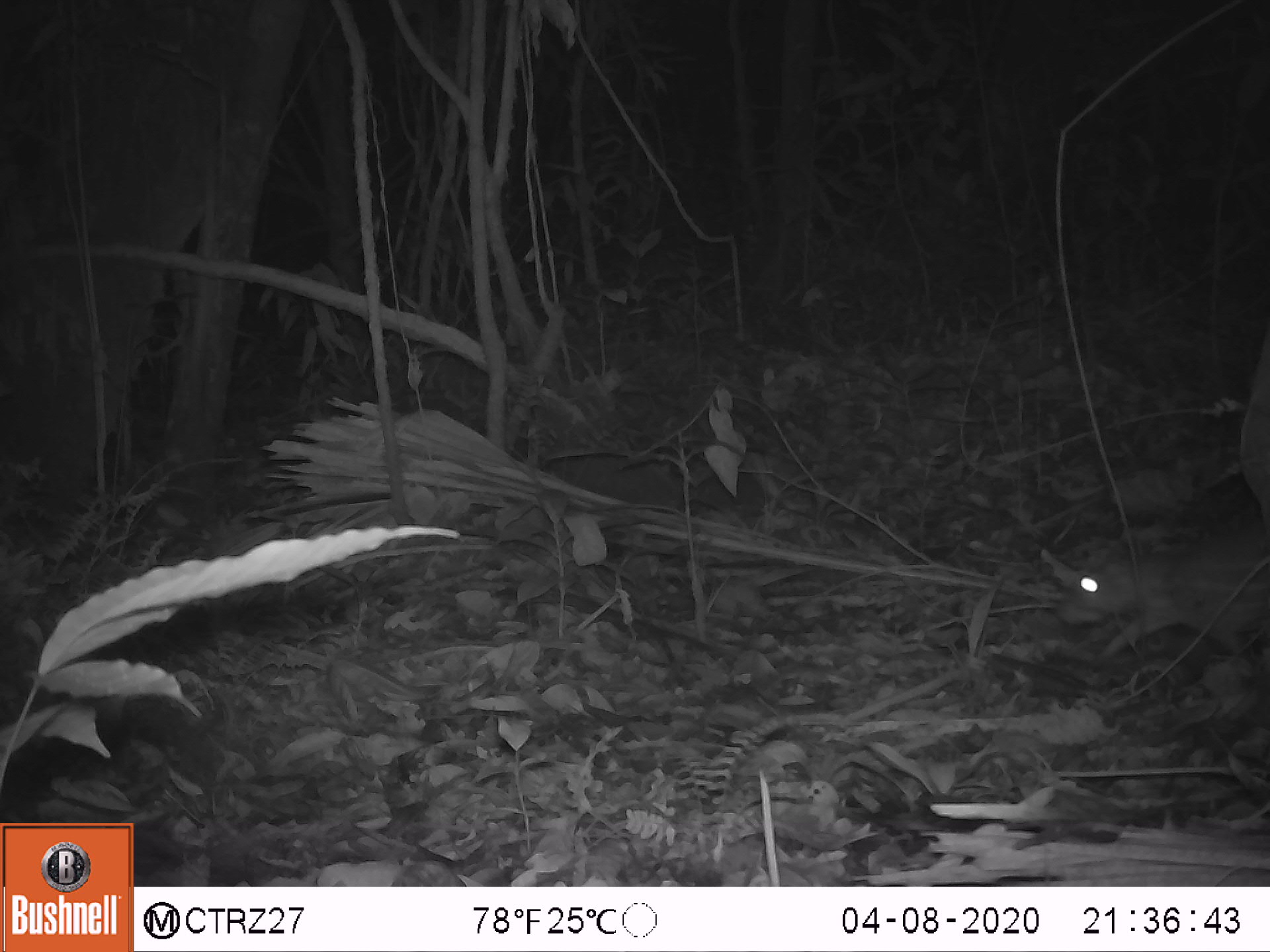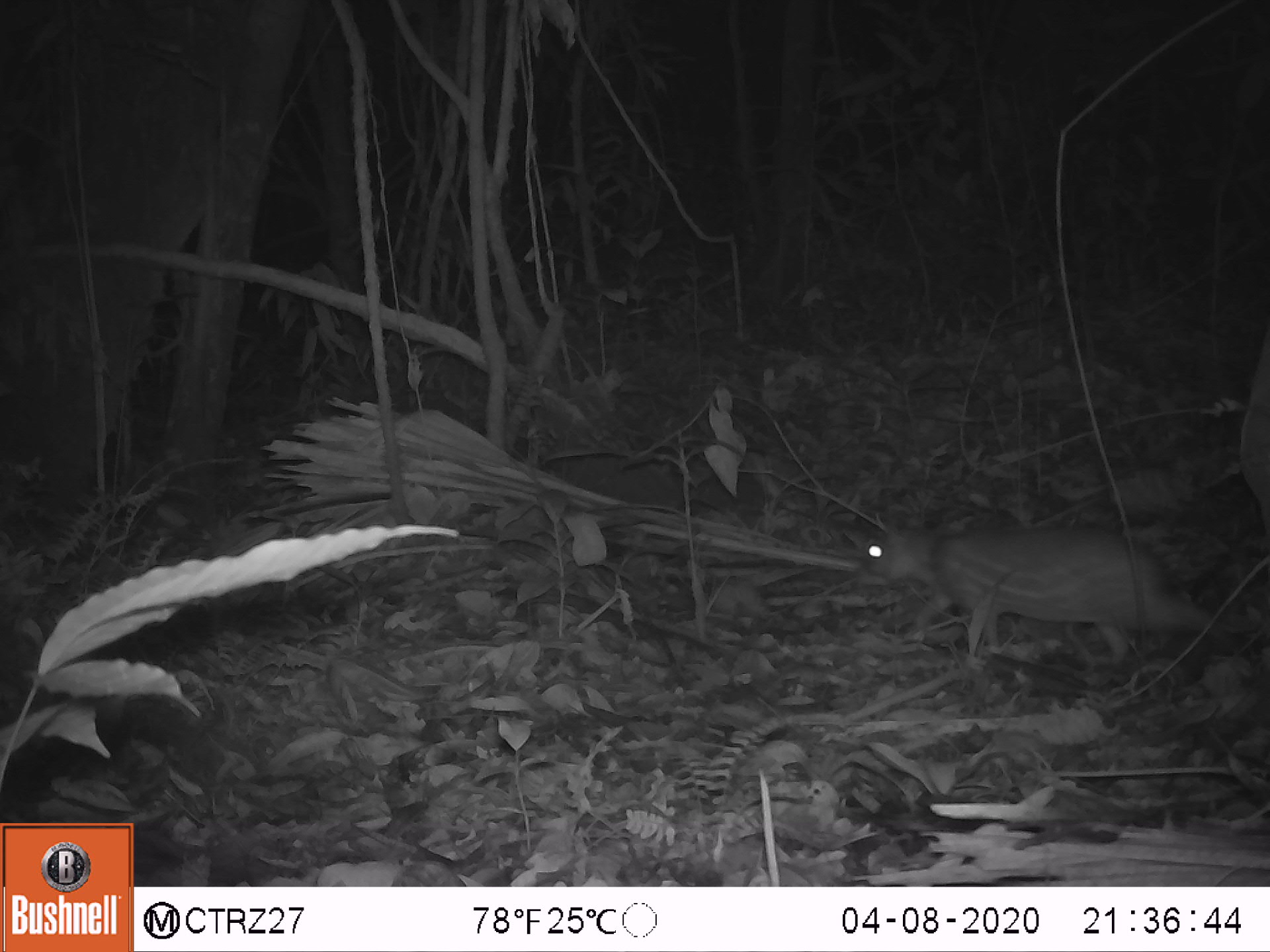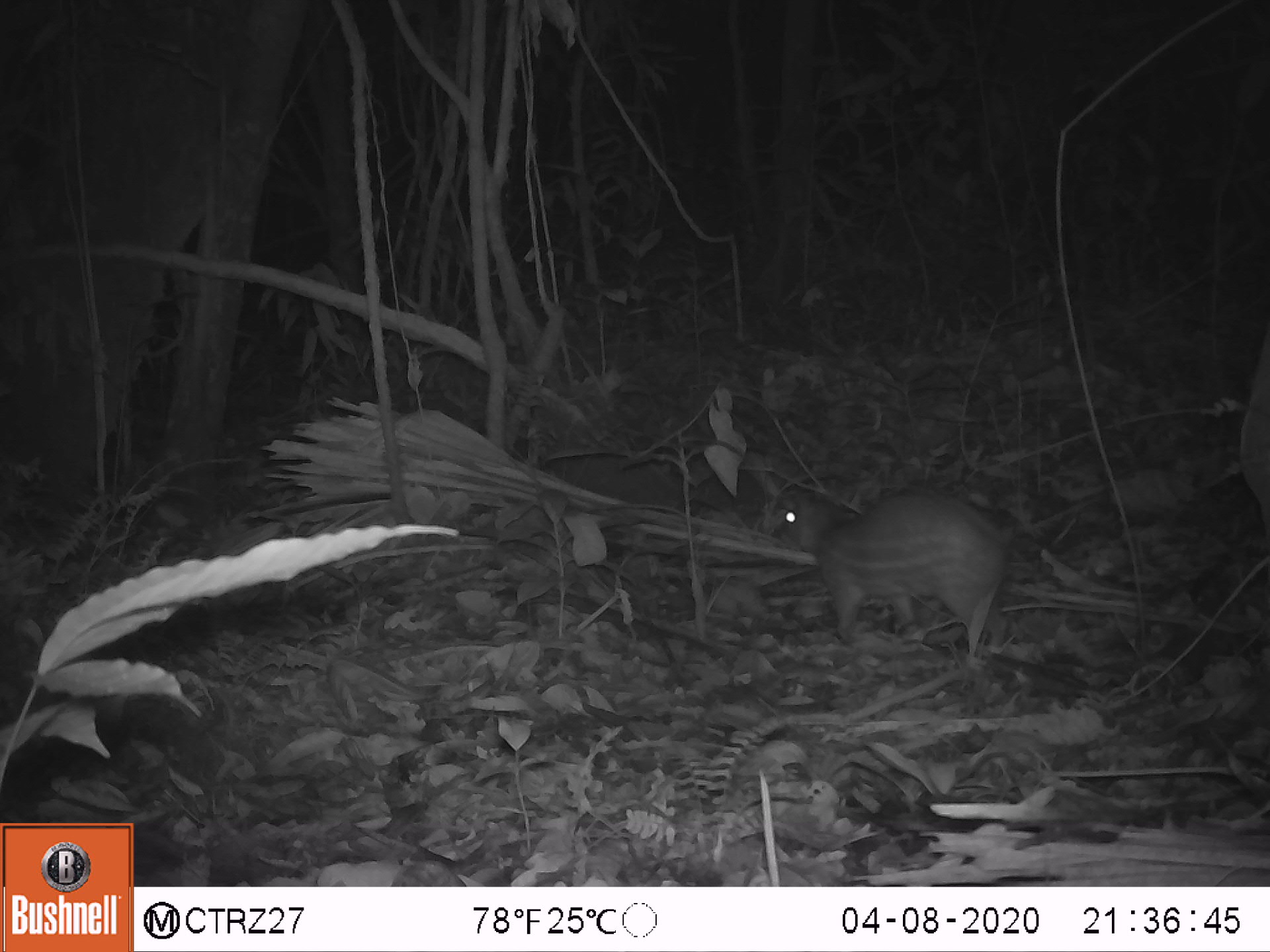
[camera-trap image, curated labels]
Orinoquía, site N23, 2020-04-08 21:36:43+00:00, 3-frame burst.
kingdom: Animalia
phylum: Chordata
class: Mammalia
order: Rodentia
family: Cuniculidae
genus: Cuniculus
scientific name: Cuniculus paca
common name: spotted paca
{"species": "spotted paca (Cuniculus paca)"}